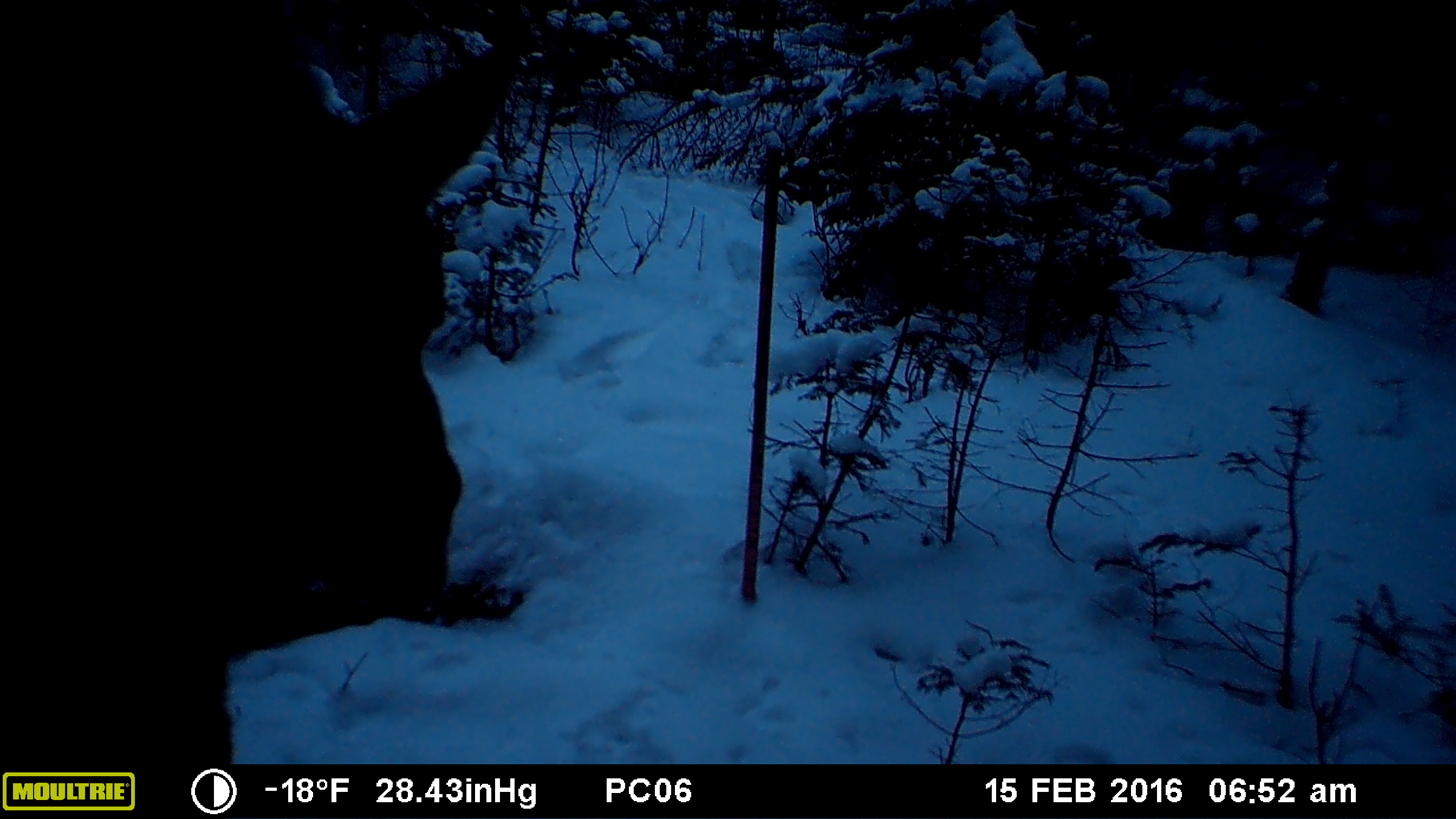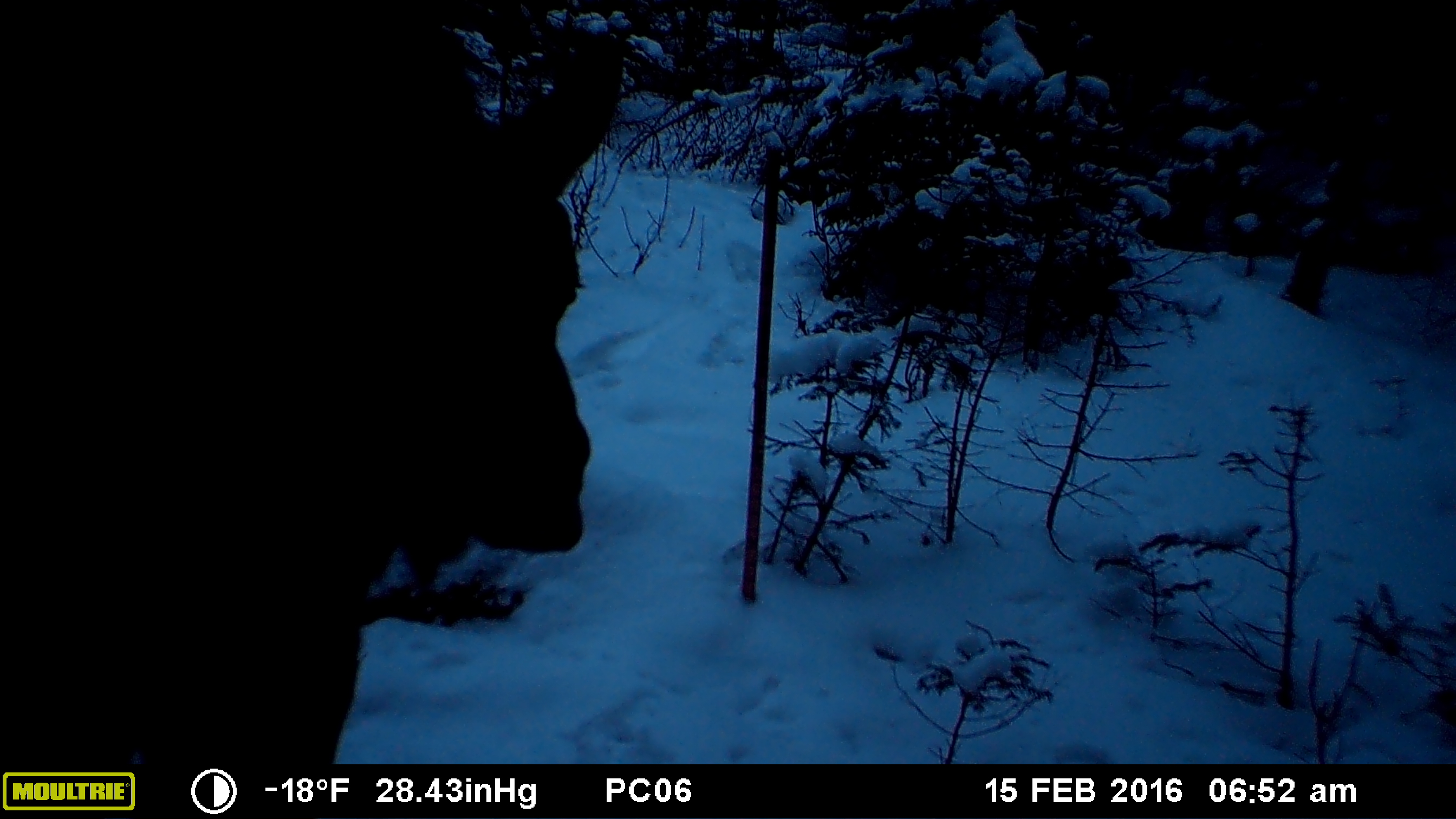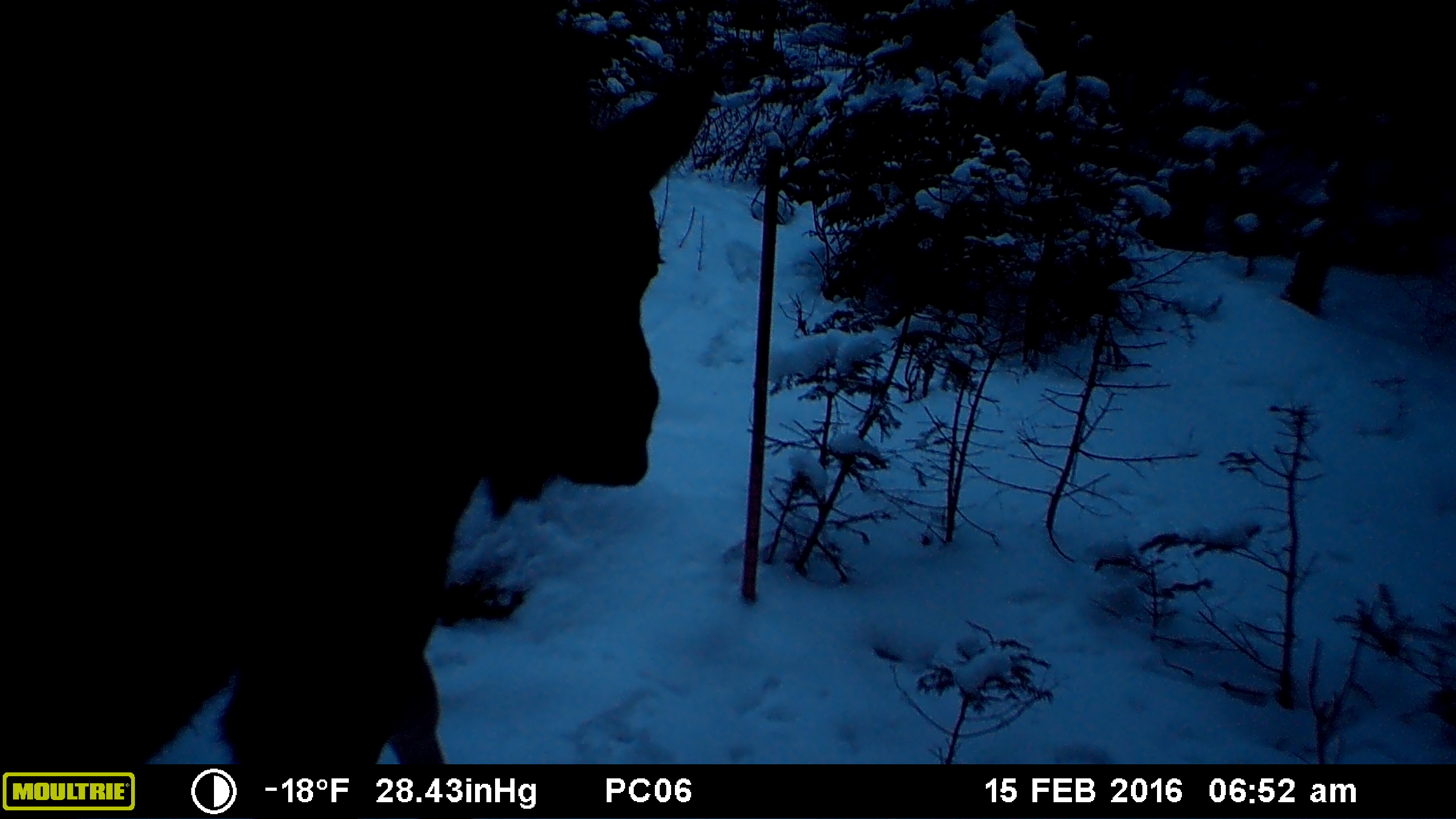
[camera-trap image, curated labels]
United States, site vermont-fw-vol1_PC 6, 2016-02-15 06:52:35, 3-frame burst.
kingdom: Animalia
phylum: Chordata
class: Mammalia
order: Artiodactyla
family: Cervidae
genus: Alces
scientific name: Alces alces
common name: moose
Moose (Alces alces).